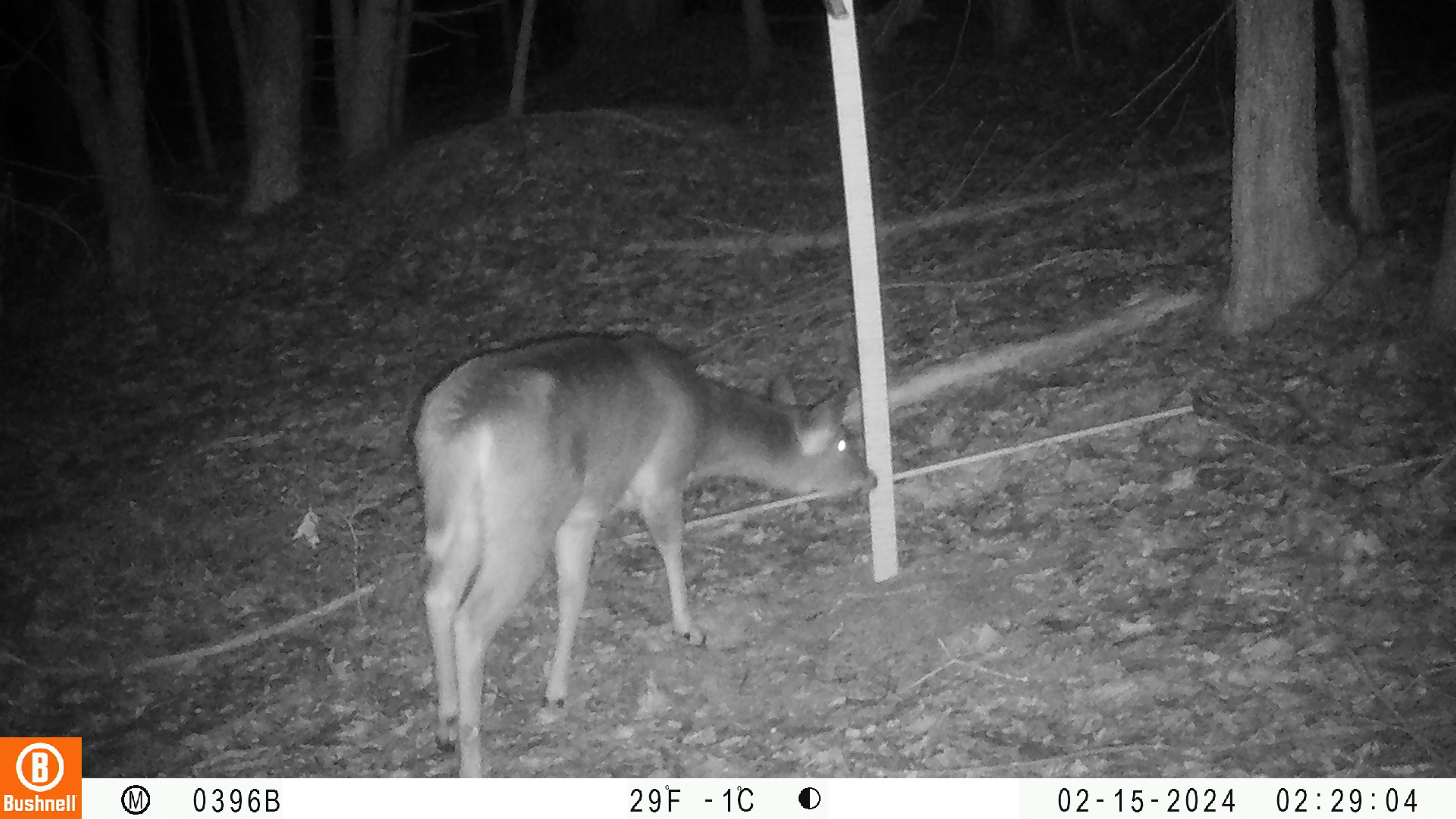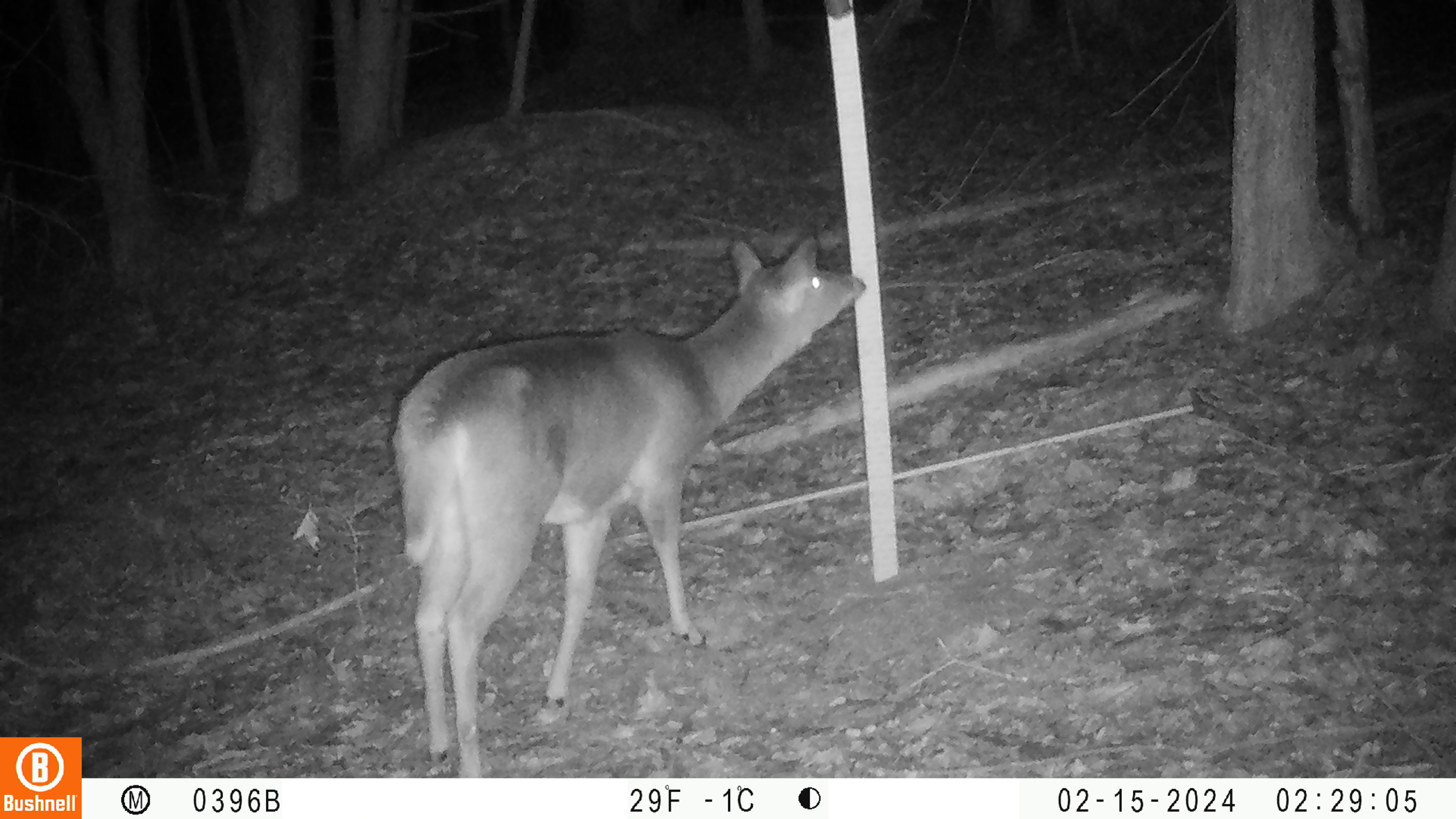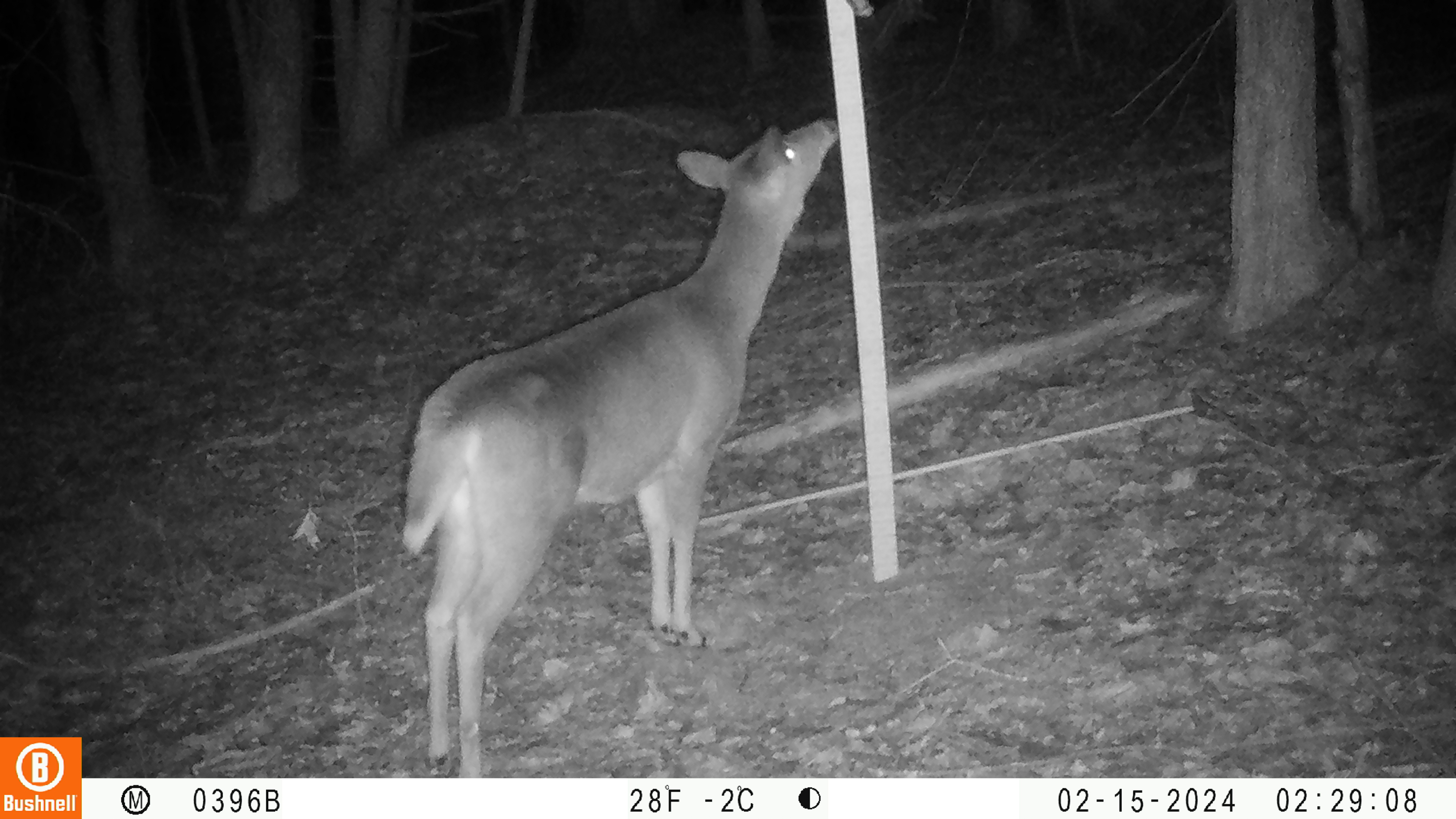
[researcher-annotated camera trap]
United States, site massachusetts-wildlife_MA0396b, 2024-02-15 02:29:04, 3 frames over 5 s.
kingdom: Animalia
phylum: Chordata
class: Mammalia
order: Artiodactyla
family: Cervidae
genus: Odocoileus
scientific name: Odocoileus virginianus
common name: white-tailed deer